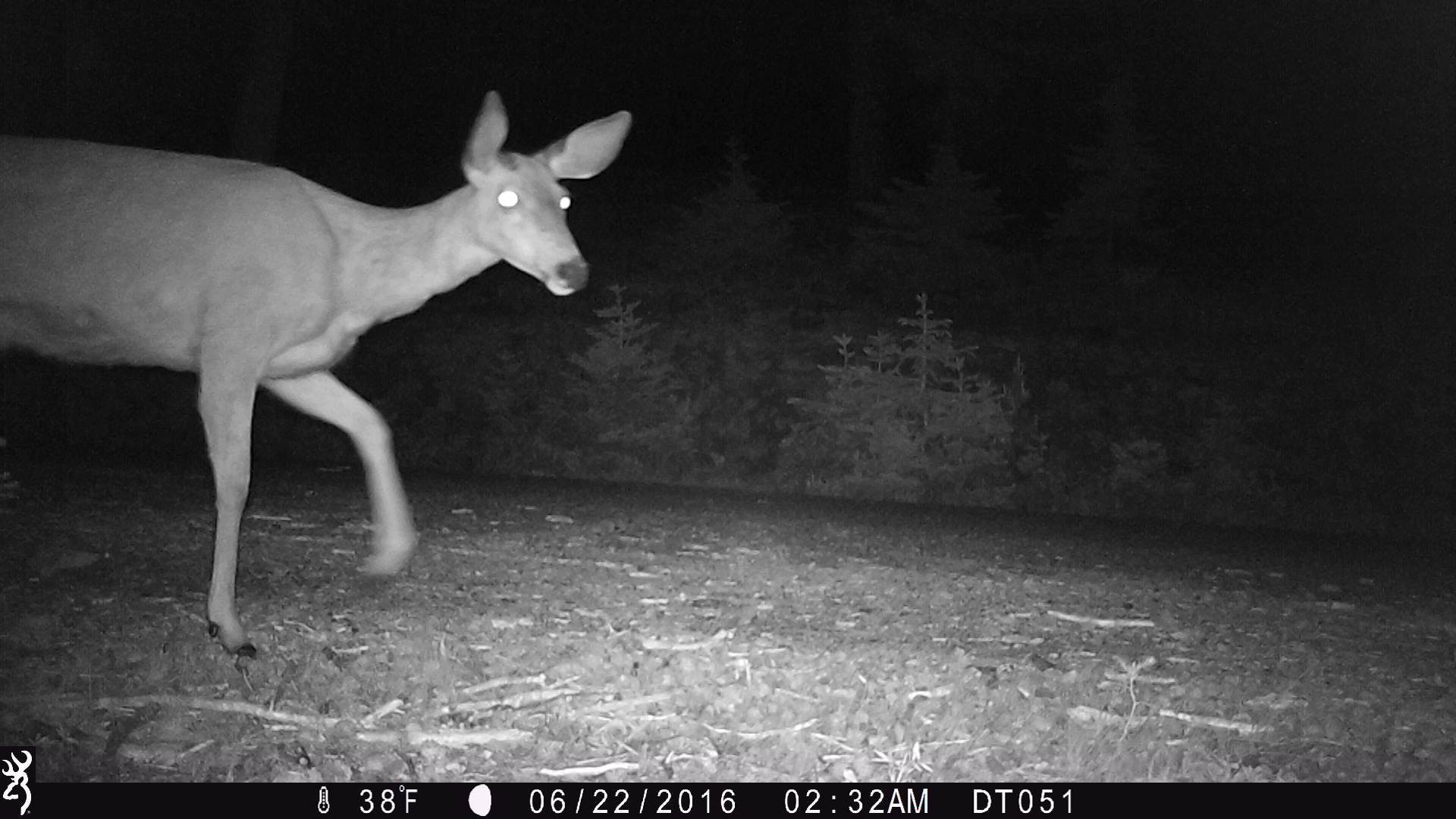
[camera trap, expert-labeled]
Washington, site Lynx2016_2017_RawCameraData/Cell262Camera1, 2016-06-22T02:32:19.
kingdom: Animalia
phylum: Chordata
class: Mammalia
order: Artiodactyla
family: Cervidae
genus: Odocoileus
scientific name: Odocoileus hemionus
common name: mule deer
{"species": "Odocoileus hemionus (mule deer)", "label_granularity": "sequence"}